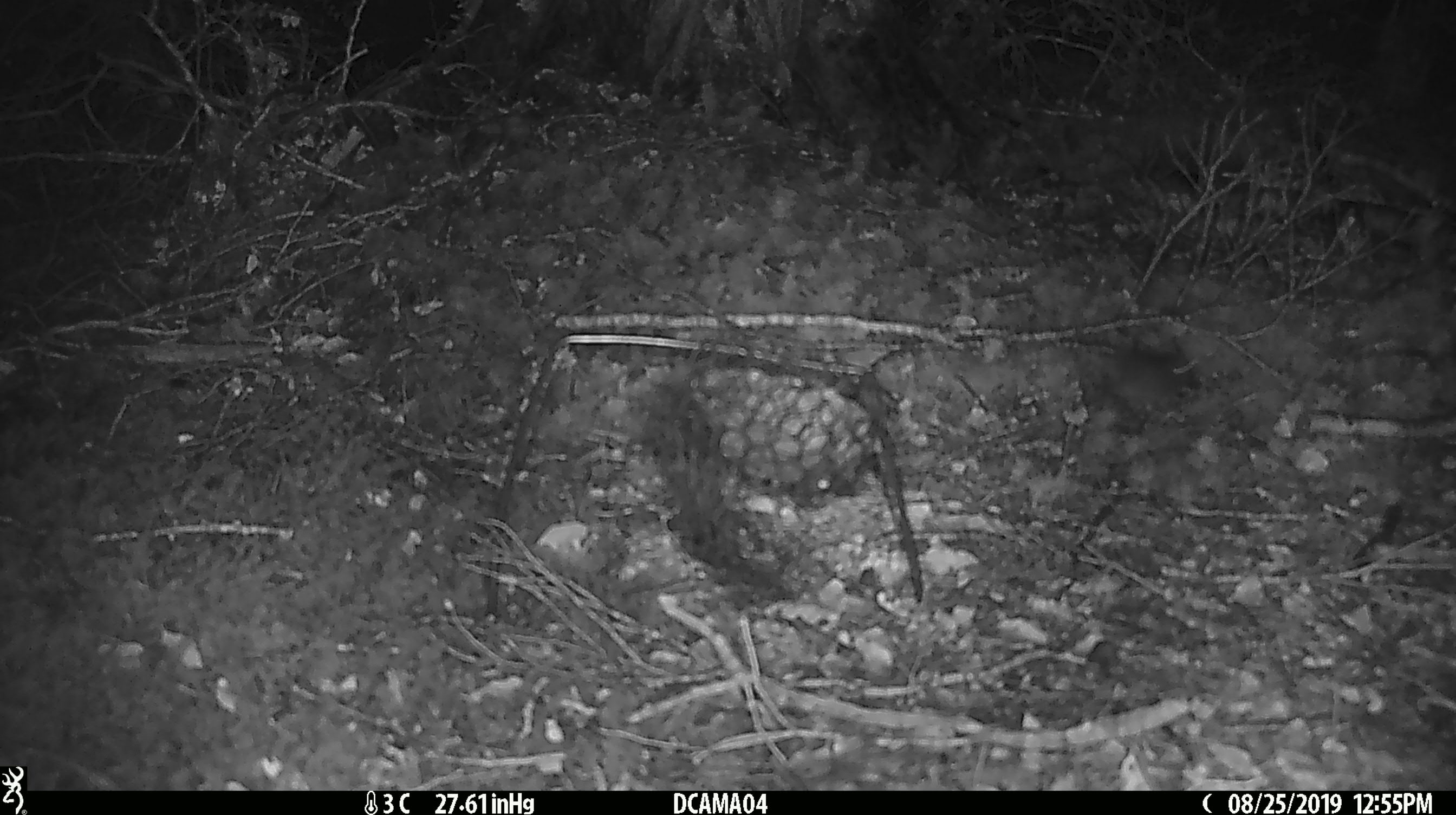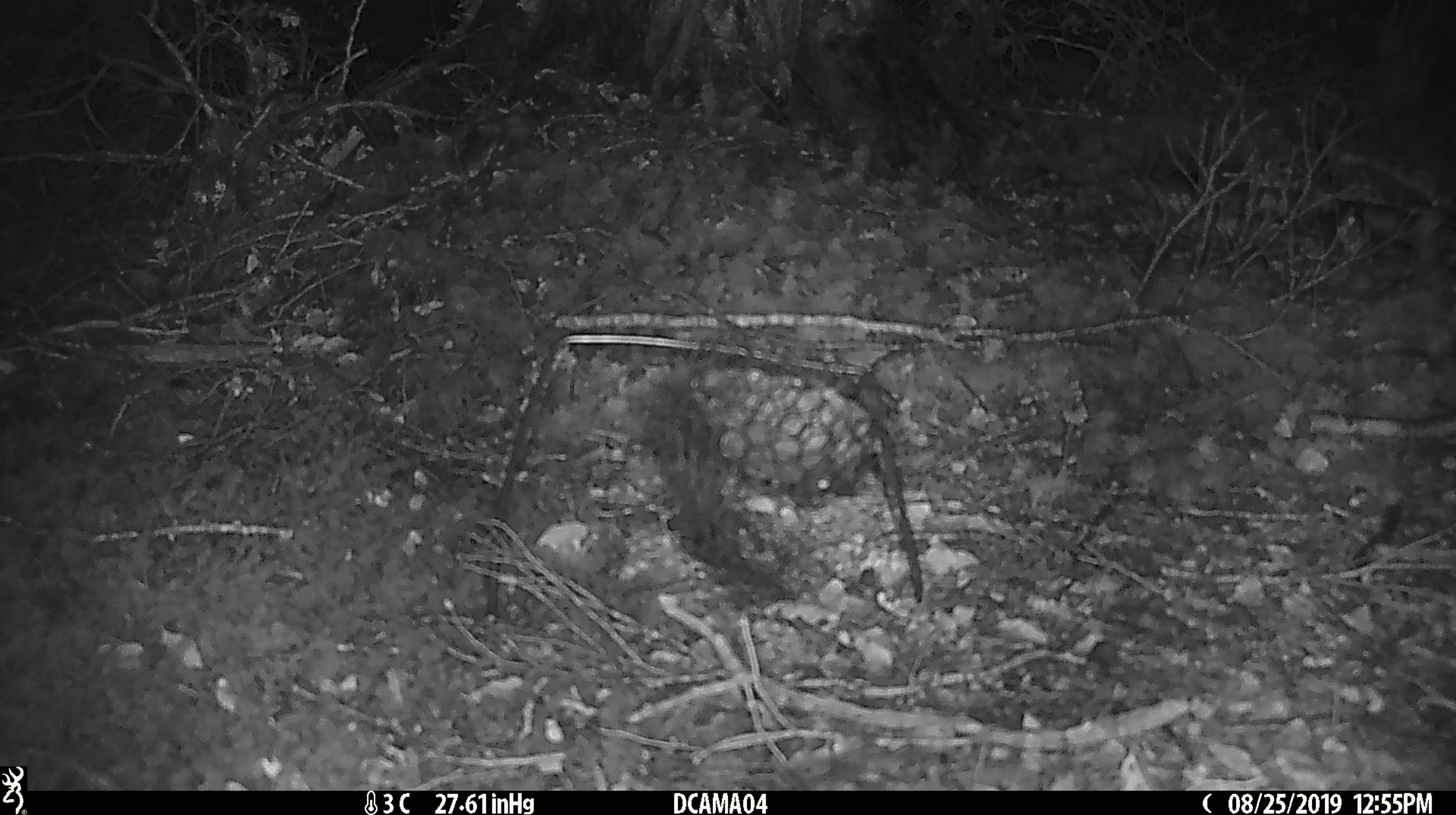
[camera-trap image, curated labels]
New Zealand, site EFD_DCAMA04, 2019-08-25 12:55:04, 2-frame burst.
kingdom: Animalia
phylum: Chordata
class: Mammalia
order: Rodentia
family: Muridae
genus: Mus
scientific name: Mus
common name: mouse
Mouse (Mus).